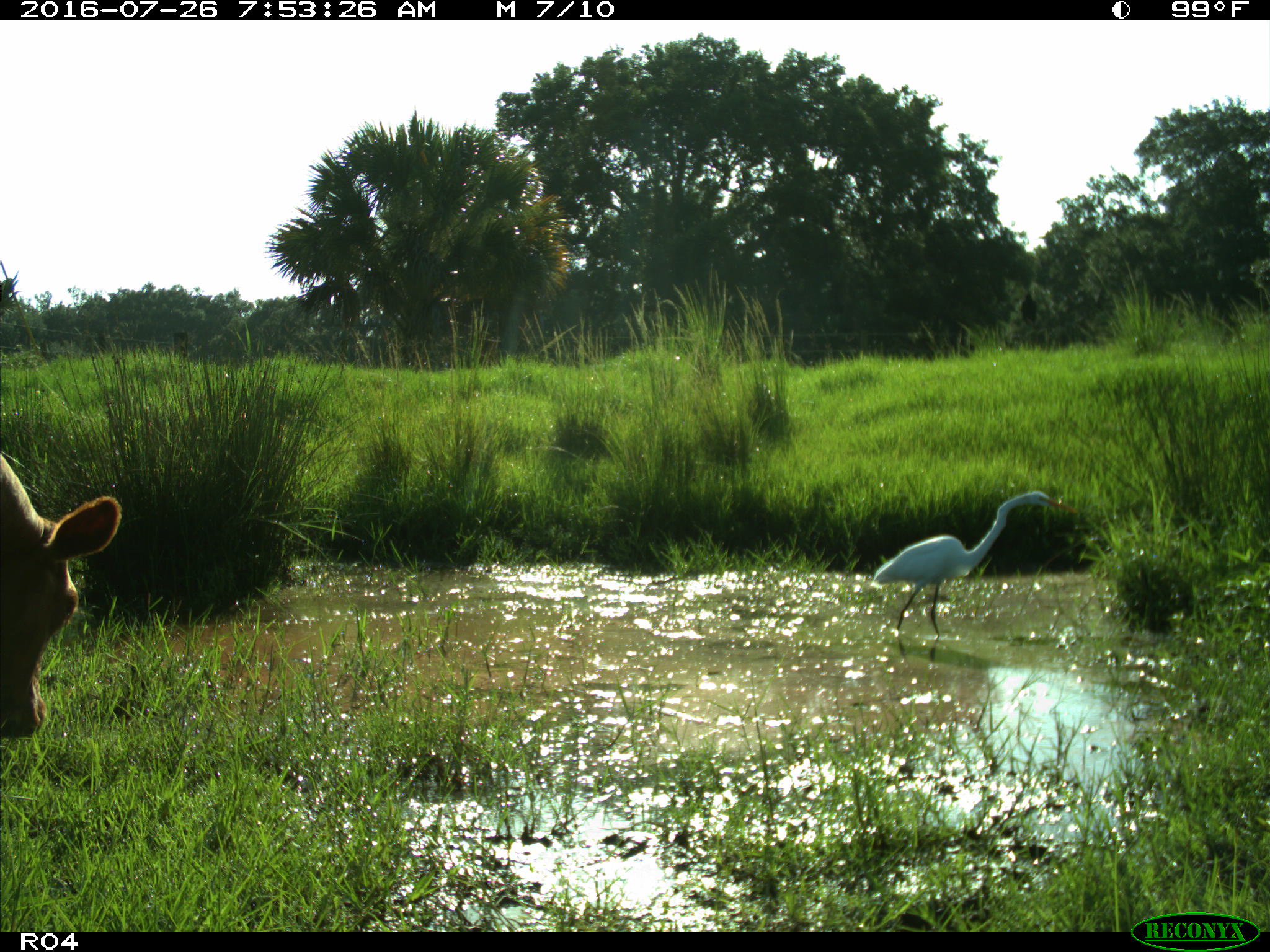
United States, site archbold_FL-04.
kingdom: Animalia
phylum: Chordata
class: Mammalia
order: Artiodactyla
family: Bovidae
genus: Bos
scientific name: Bos taurus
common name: domestic cow